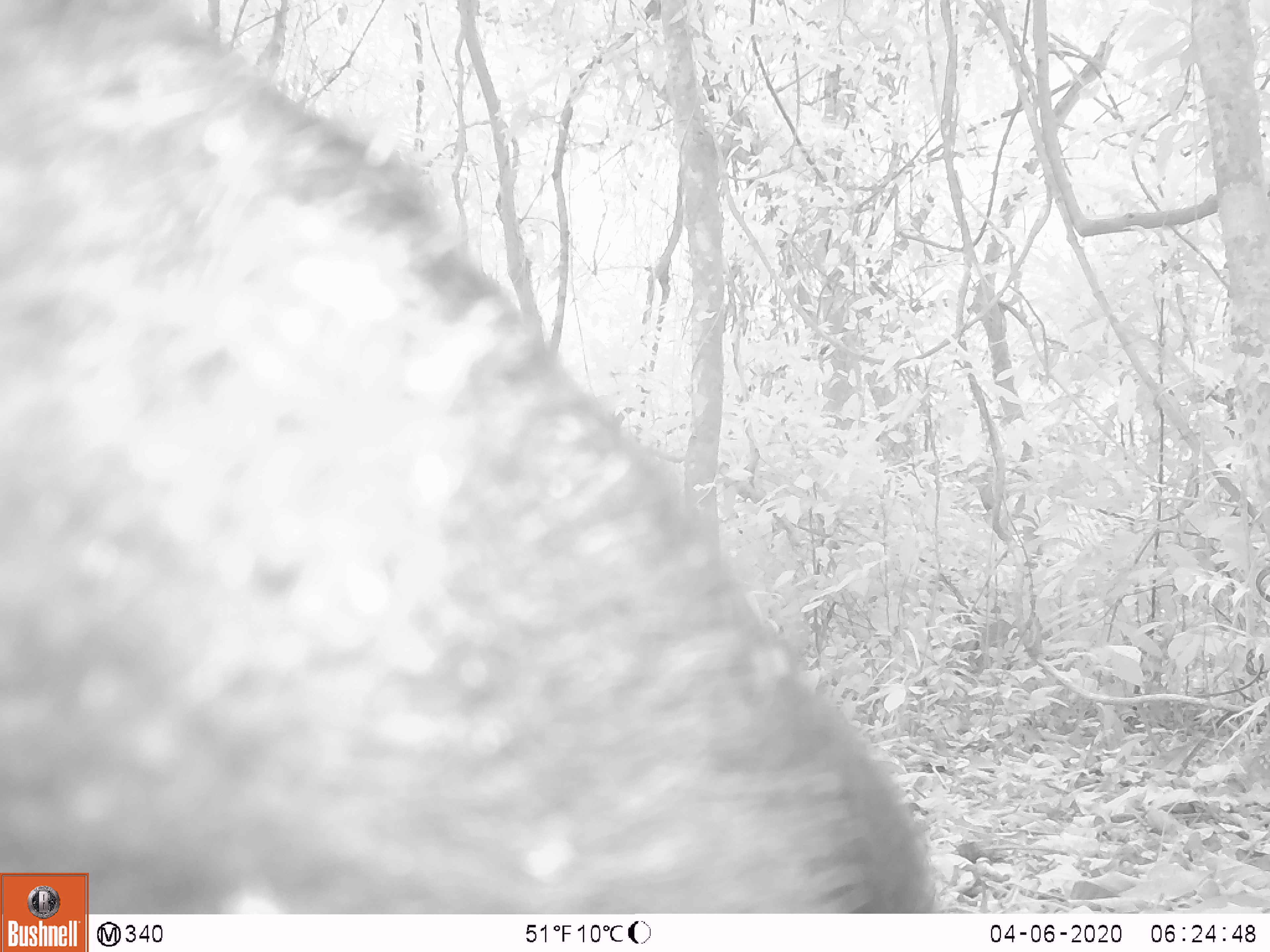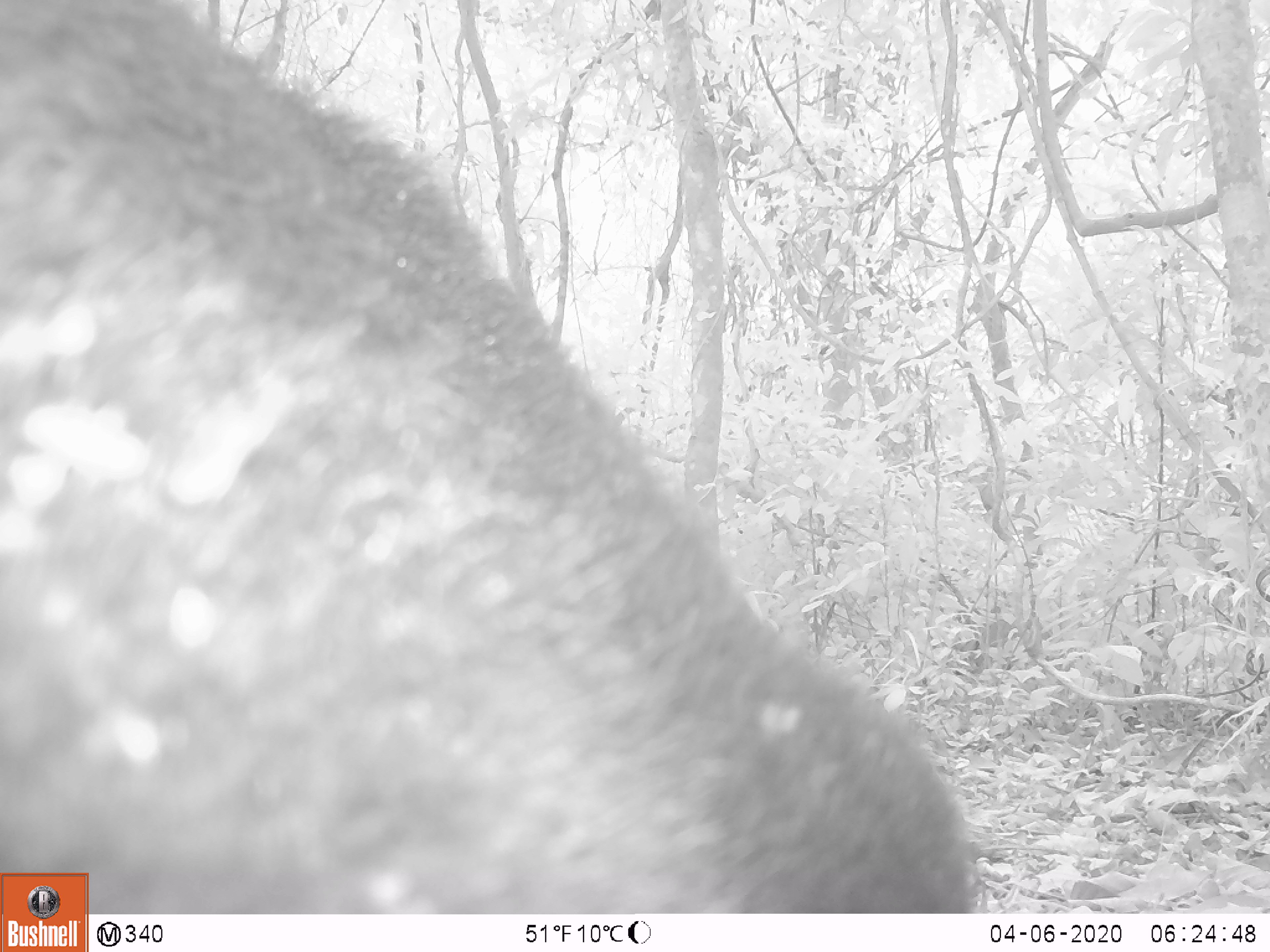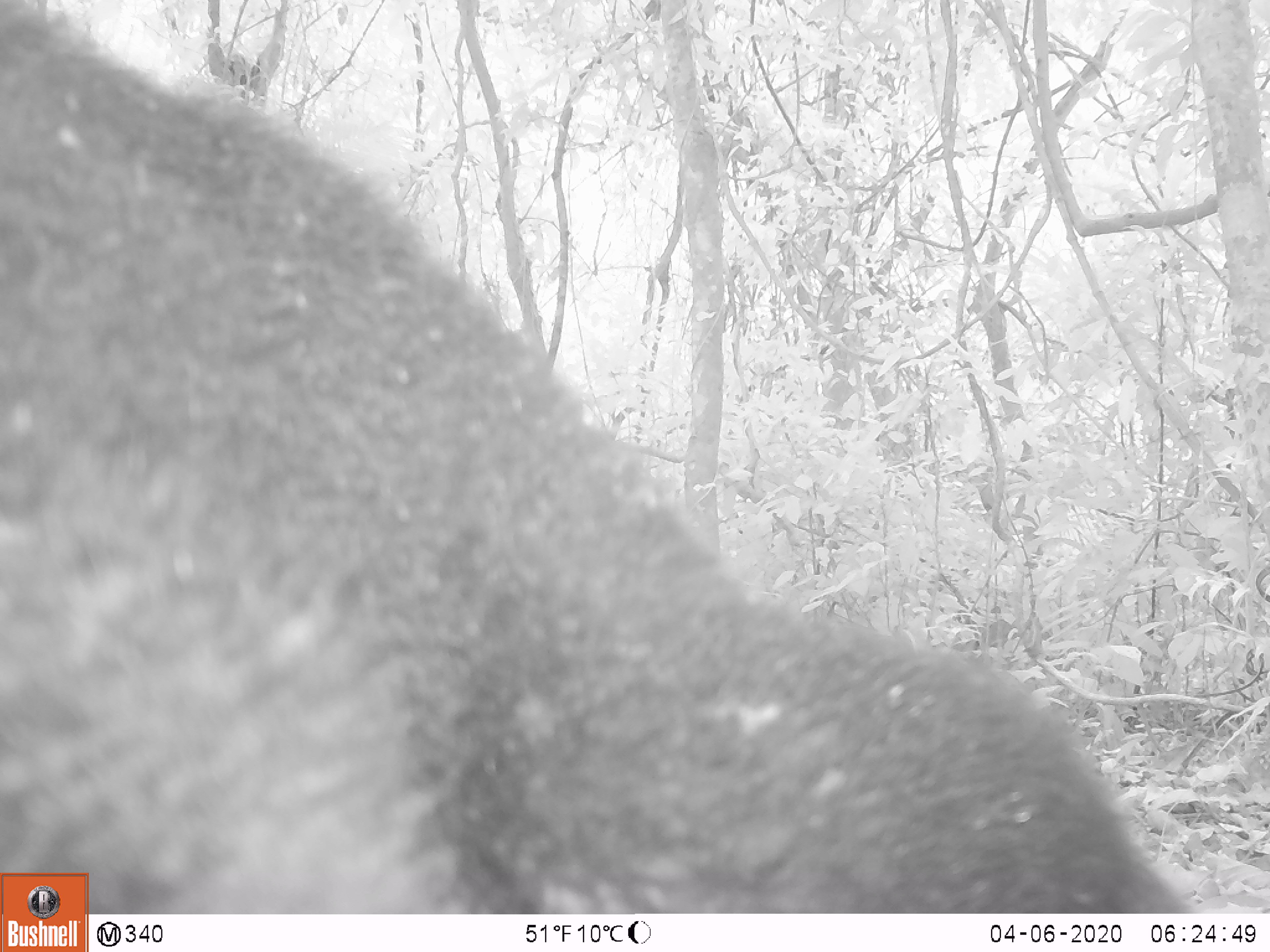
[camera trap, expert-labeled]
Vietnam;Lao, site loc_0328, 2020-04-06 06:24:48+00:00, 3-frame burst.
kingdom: Animalia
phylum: Chordata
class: Mammalia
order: Carnivora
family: Ursidae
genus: Ursus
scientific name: Ursus thibetanus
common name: asian black bear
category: asiatic black bear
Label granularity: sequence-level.